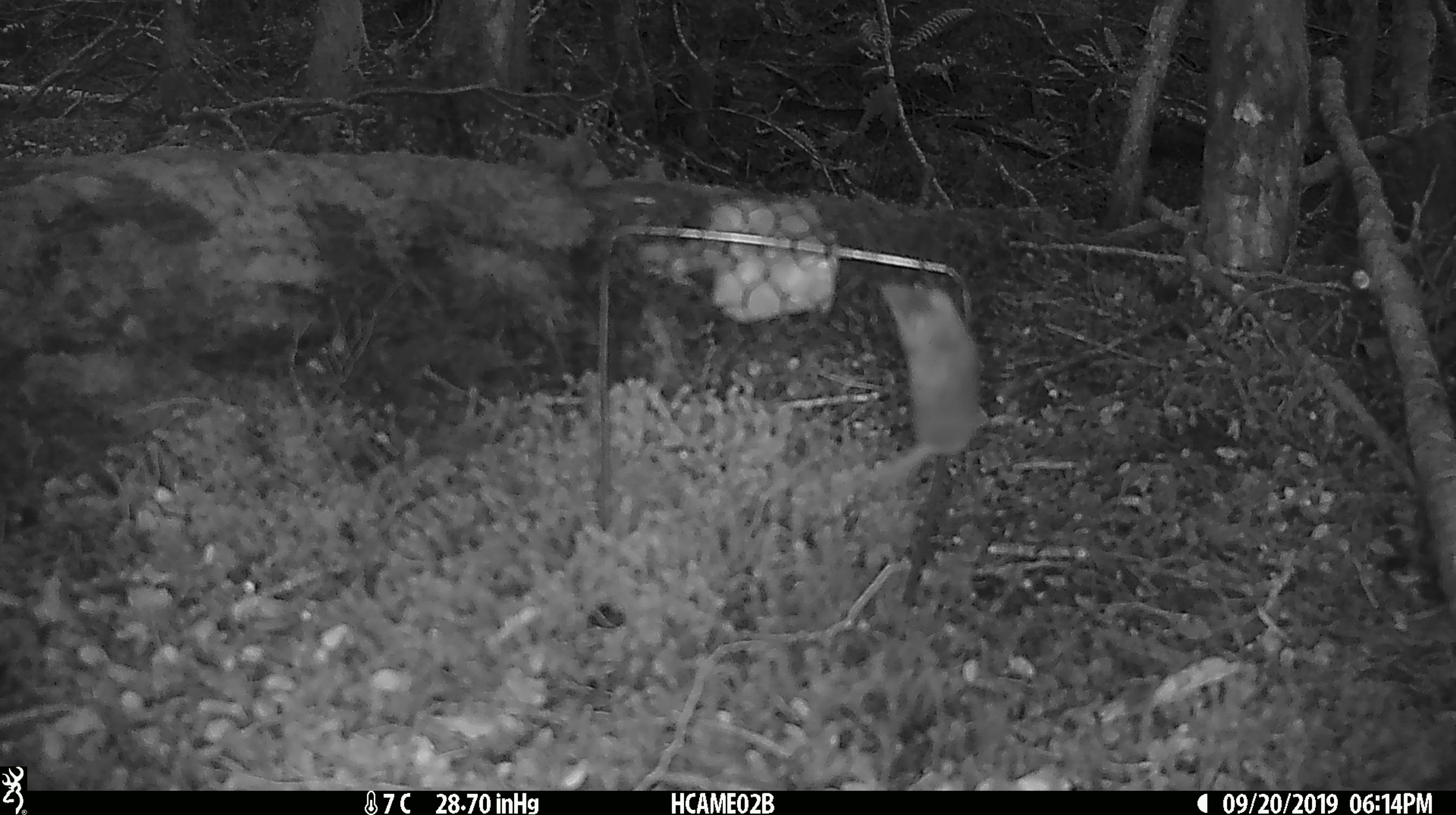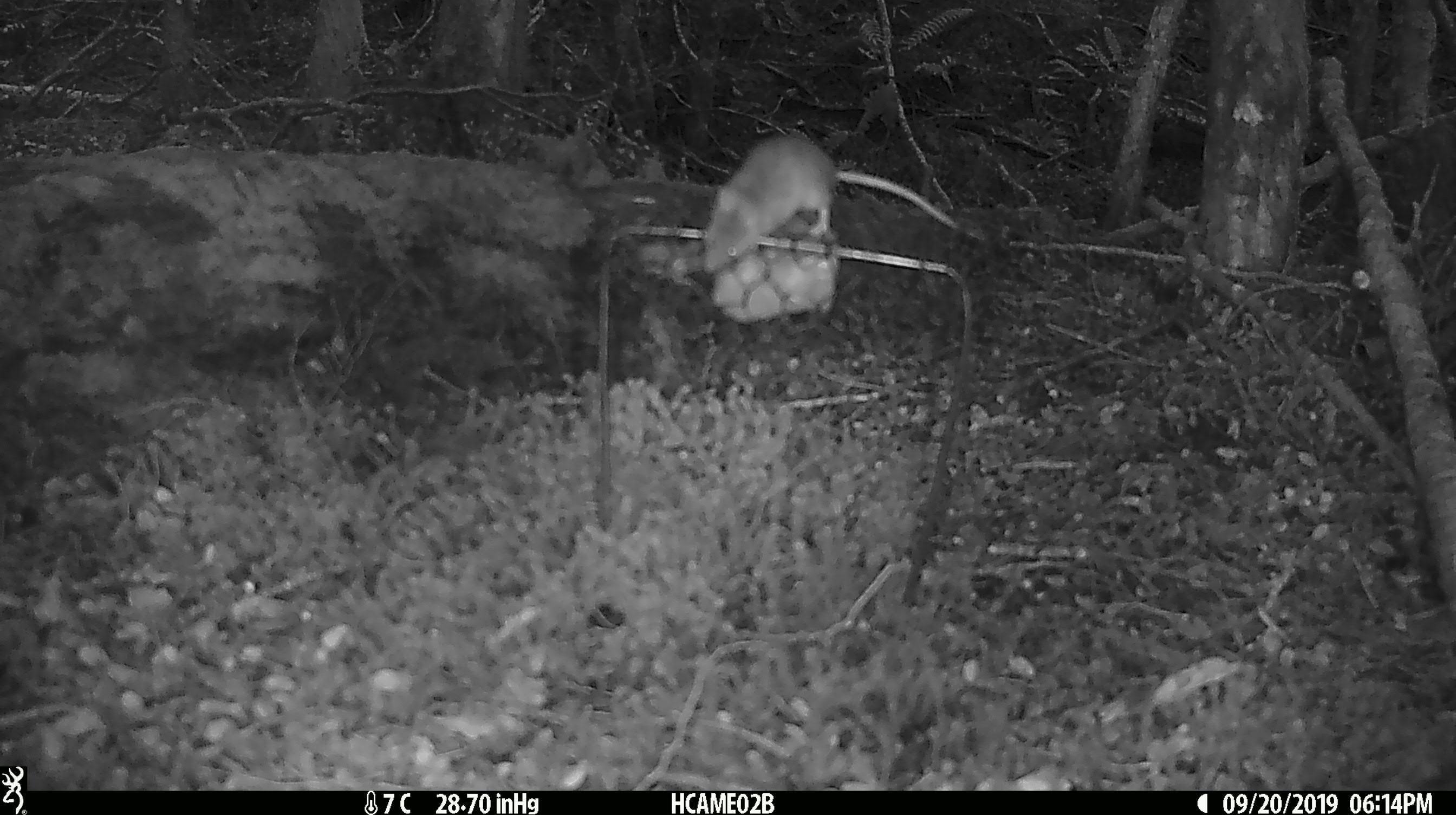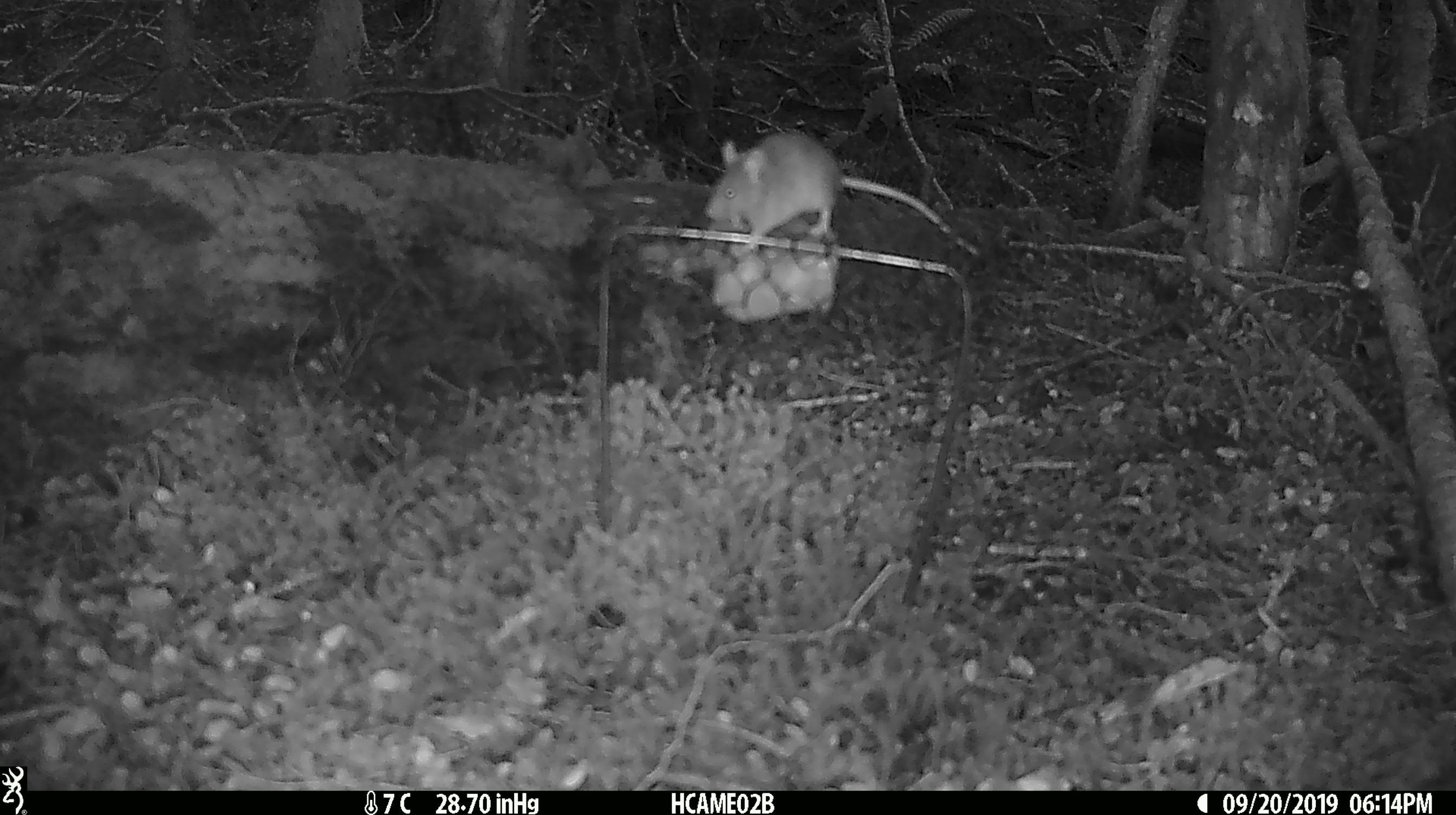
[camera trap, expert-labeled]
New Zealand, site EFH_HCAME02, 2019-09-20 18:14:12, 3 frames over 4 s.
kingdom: Animalia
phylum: Chordata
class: Mammalia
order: Rodentia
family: Muridae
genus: Mus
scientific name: Mus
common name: mouse